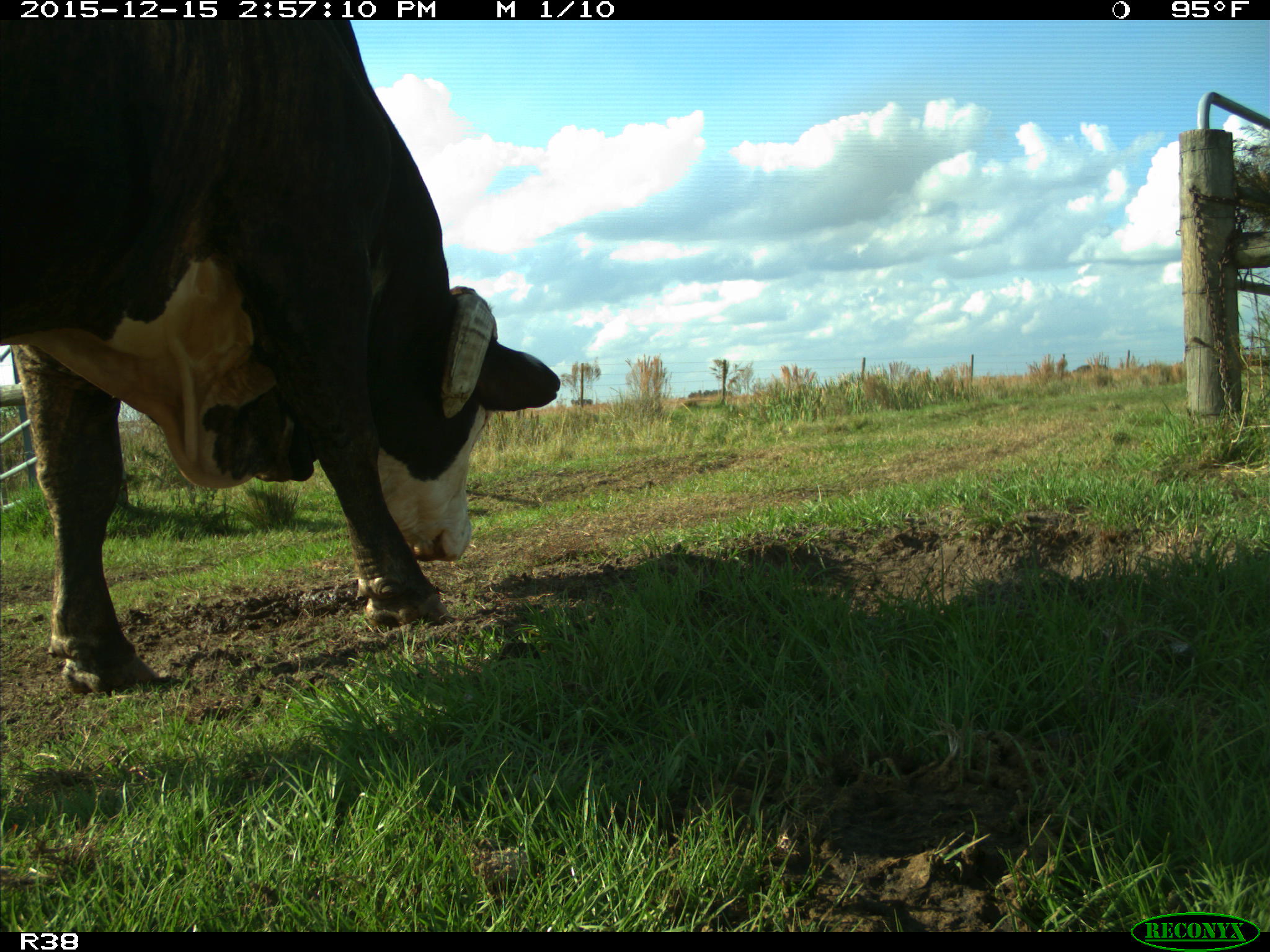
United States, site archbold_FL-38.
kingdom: Animalia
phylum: Chordata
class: Mammalia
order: Artiodactyla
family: Bovidae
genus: Bos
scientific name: Bos taurus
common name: domestic cow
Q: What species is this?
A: Bos taurus (domestic cow).